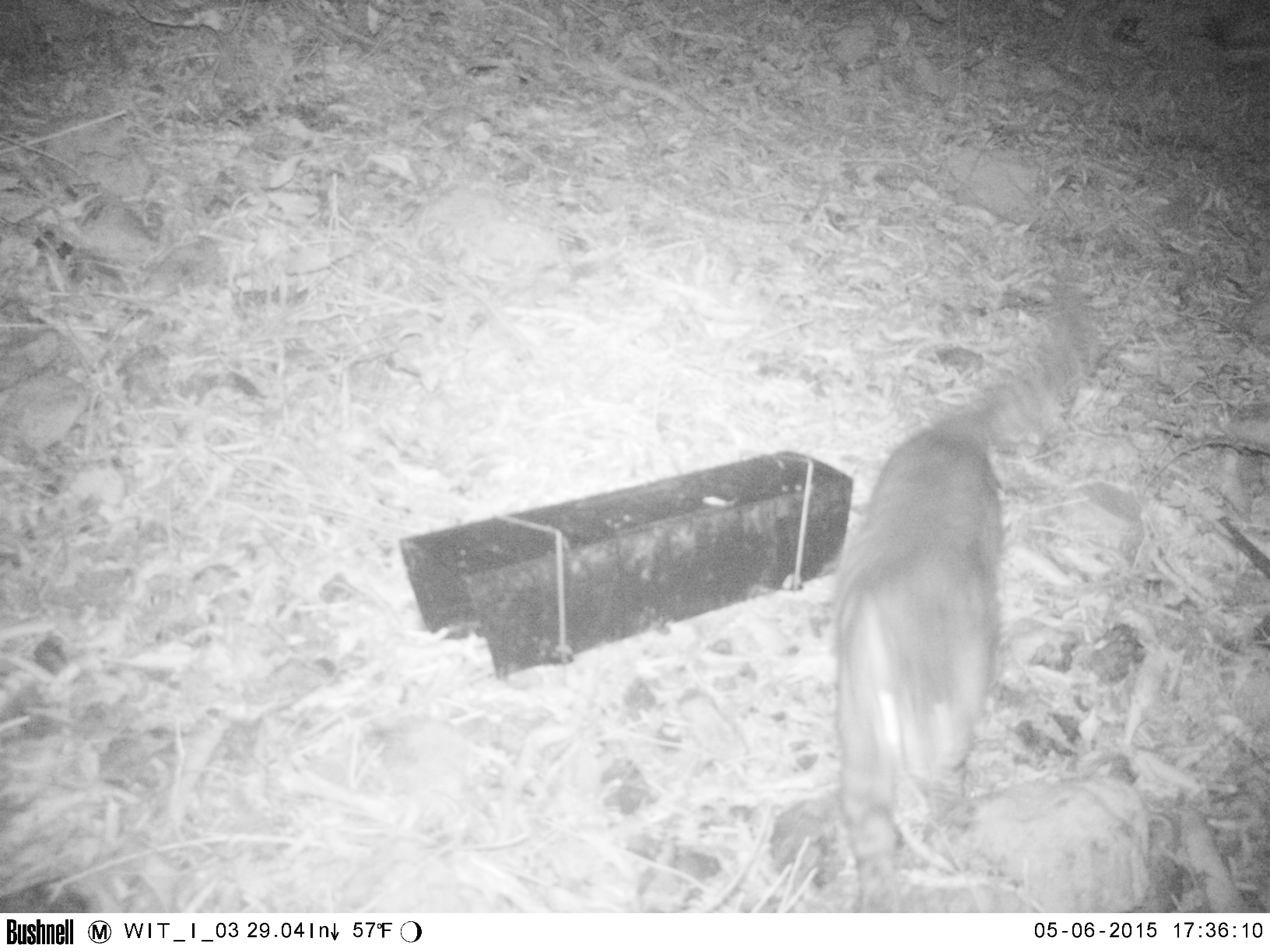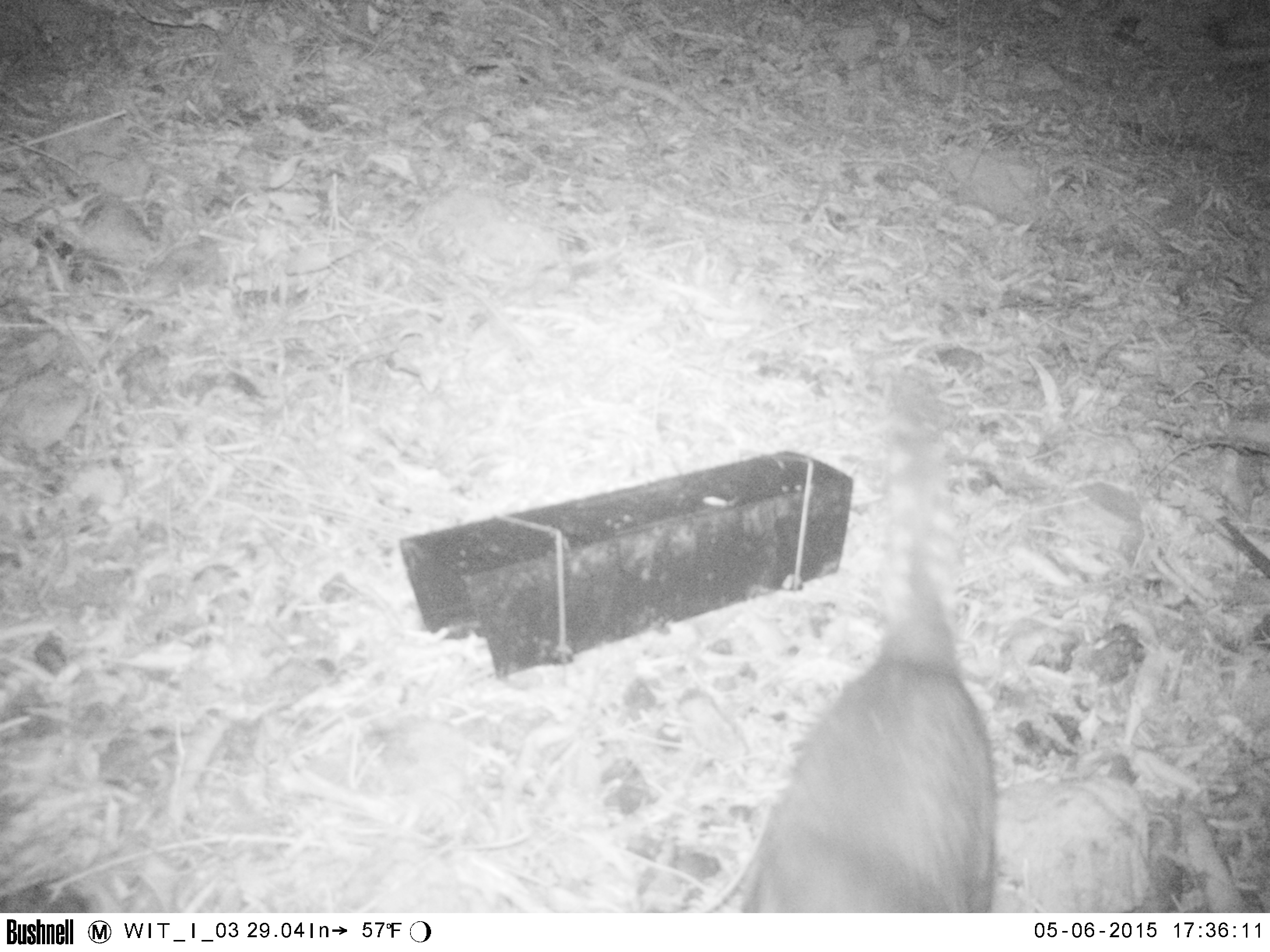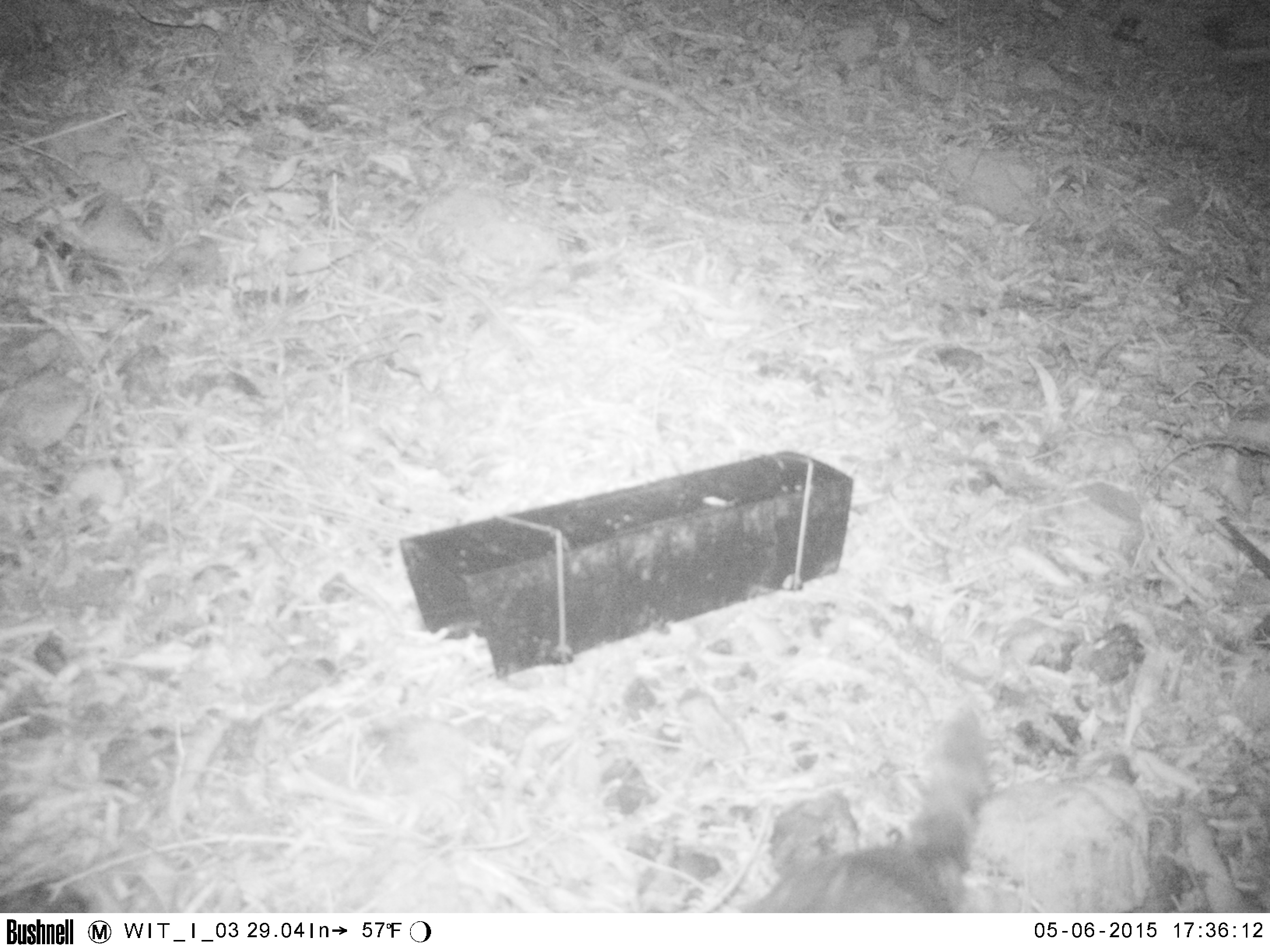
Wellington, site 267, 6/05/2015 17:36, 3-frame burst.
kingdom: Animalia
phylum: Chordata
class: Mammalia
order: Carnivora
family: Felidae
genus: Felis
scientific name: Felis catus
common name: cat